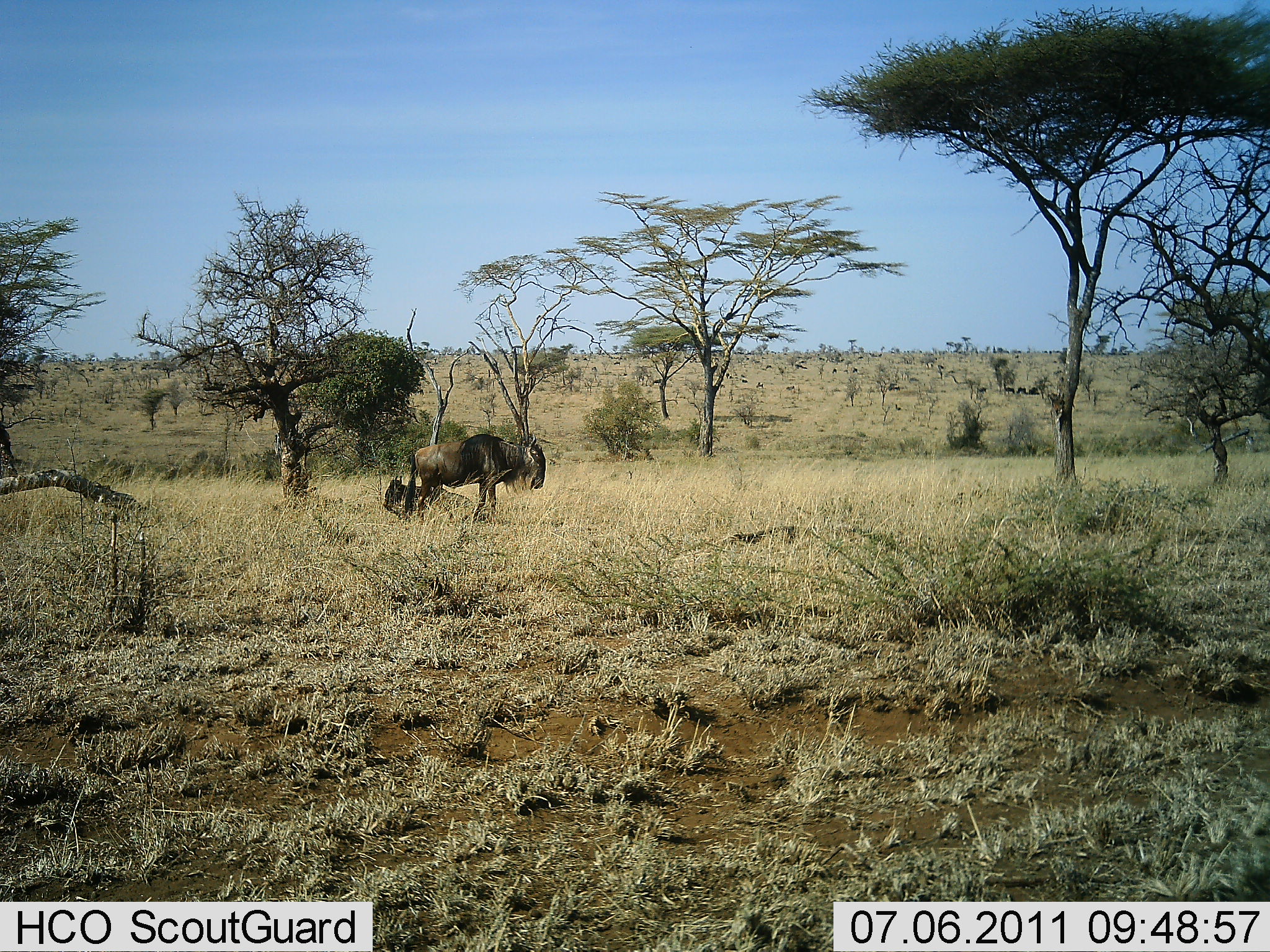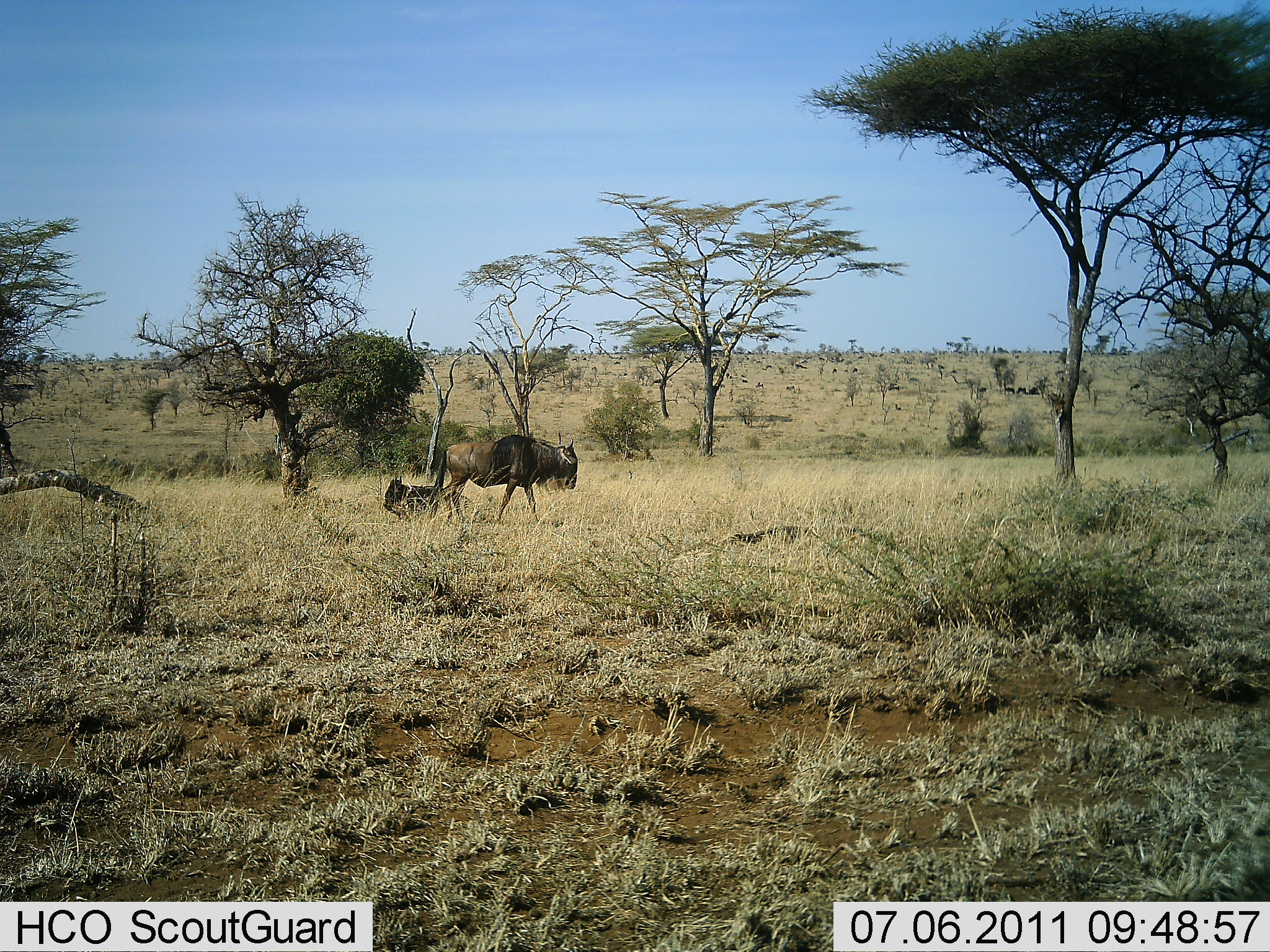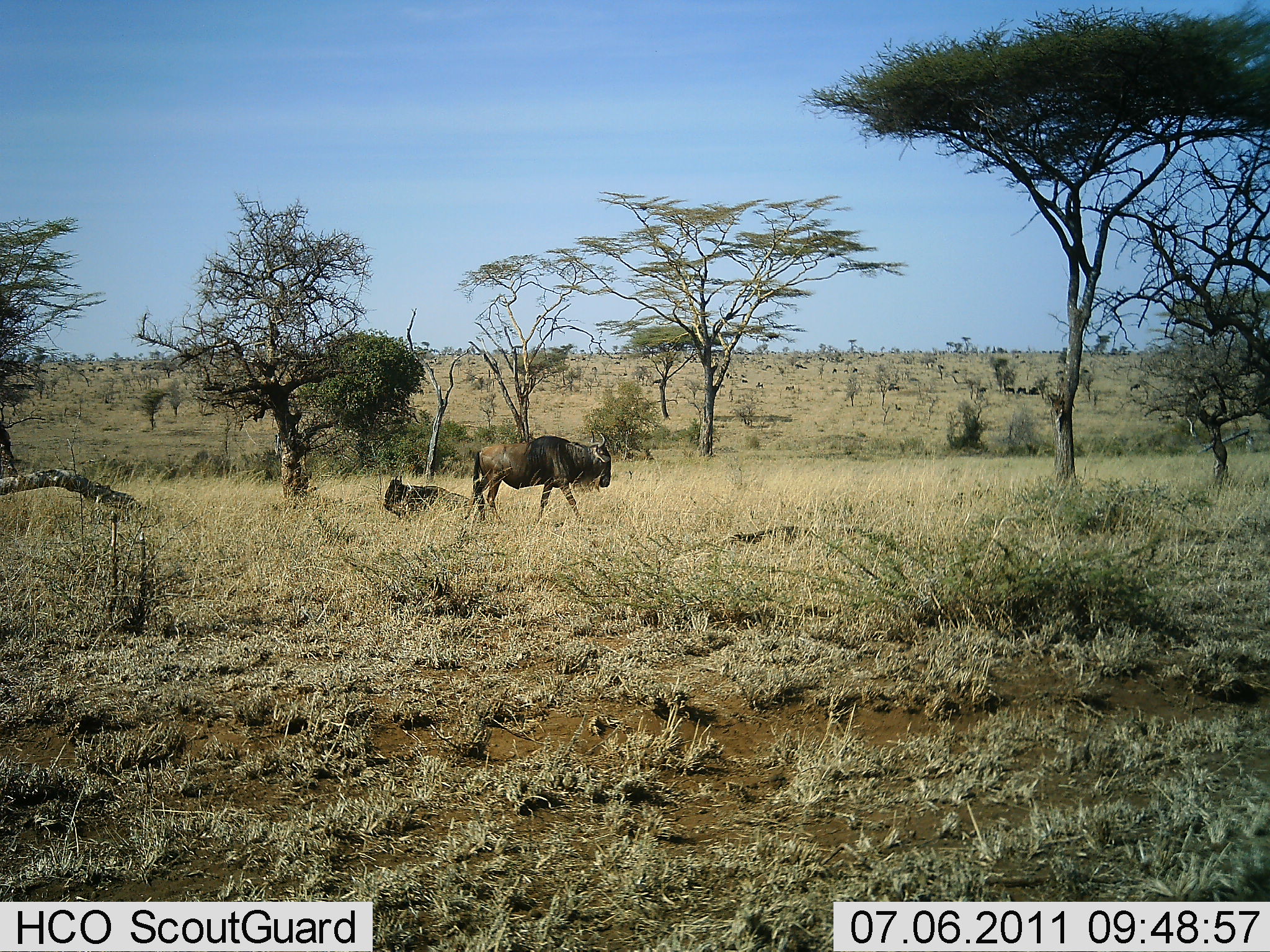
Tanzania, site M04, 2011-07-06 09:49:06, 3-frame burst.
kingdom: Animalia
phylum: Chordata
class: Mammalia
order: Artiodactyla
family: Bovidae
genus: Connochaetes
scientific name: Connochaetes taurinus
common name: blue wildebeest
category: wildebeest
Wildebeest (blue wildebeest) (Connochaetes taurinus), count 1. Behavior (volunteer vote fractions): standing 20%, resting 27%, moving 87%, interacting 0%. Young present (vote fraction): 0%. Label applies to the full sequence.